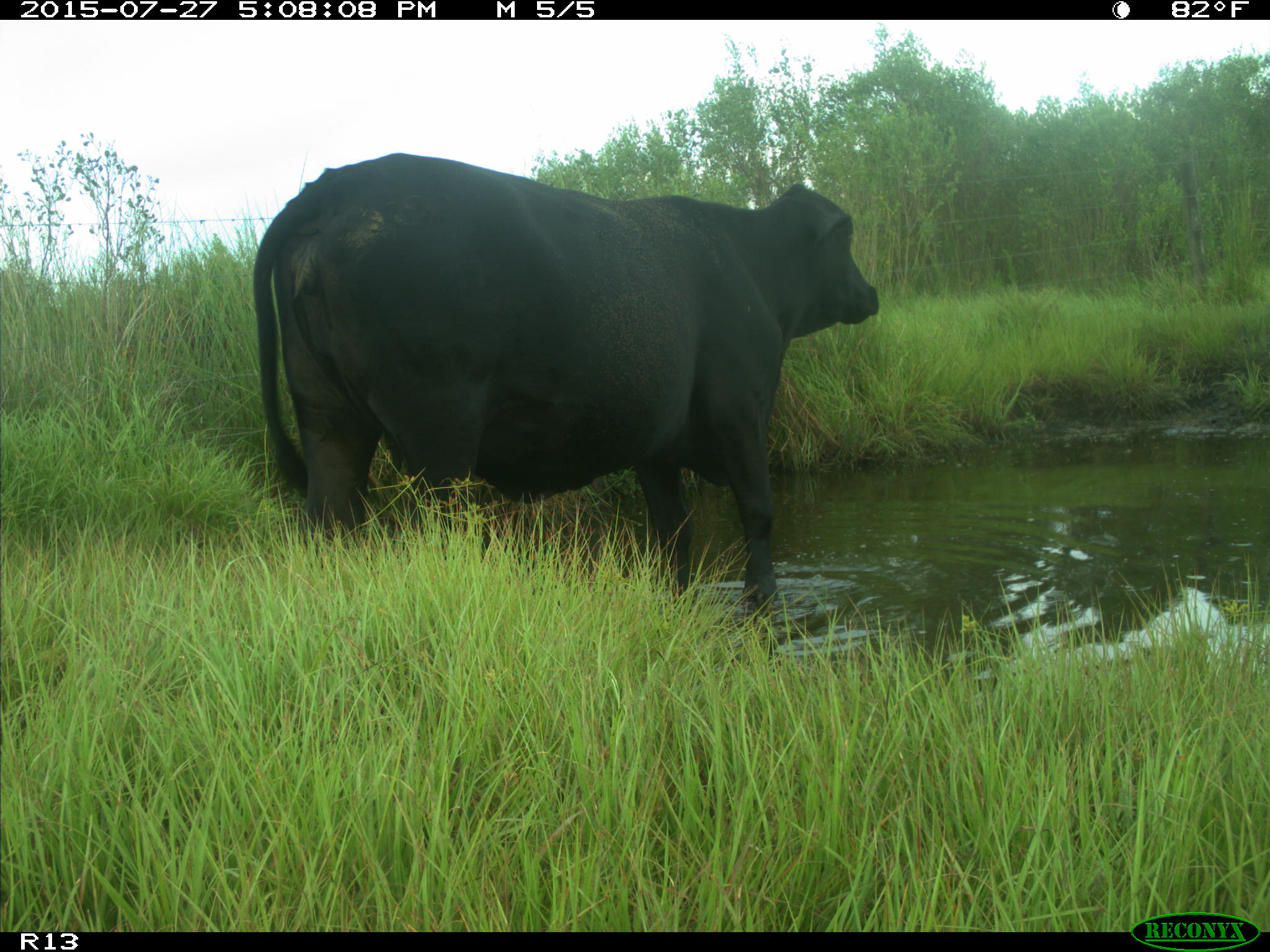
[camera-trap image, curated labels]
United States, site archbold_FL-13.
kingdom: Animalia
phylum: Chordata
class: Mammalia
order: Artiodactyla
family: Bovidae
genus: Bos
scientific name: Bos taurus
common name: domestic cow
Bos taurus (domestic cow).